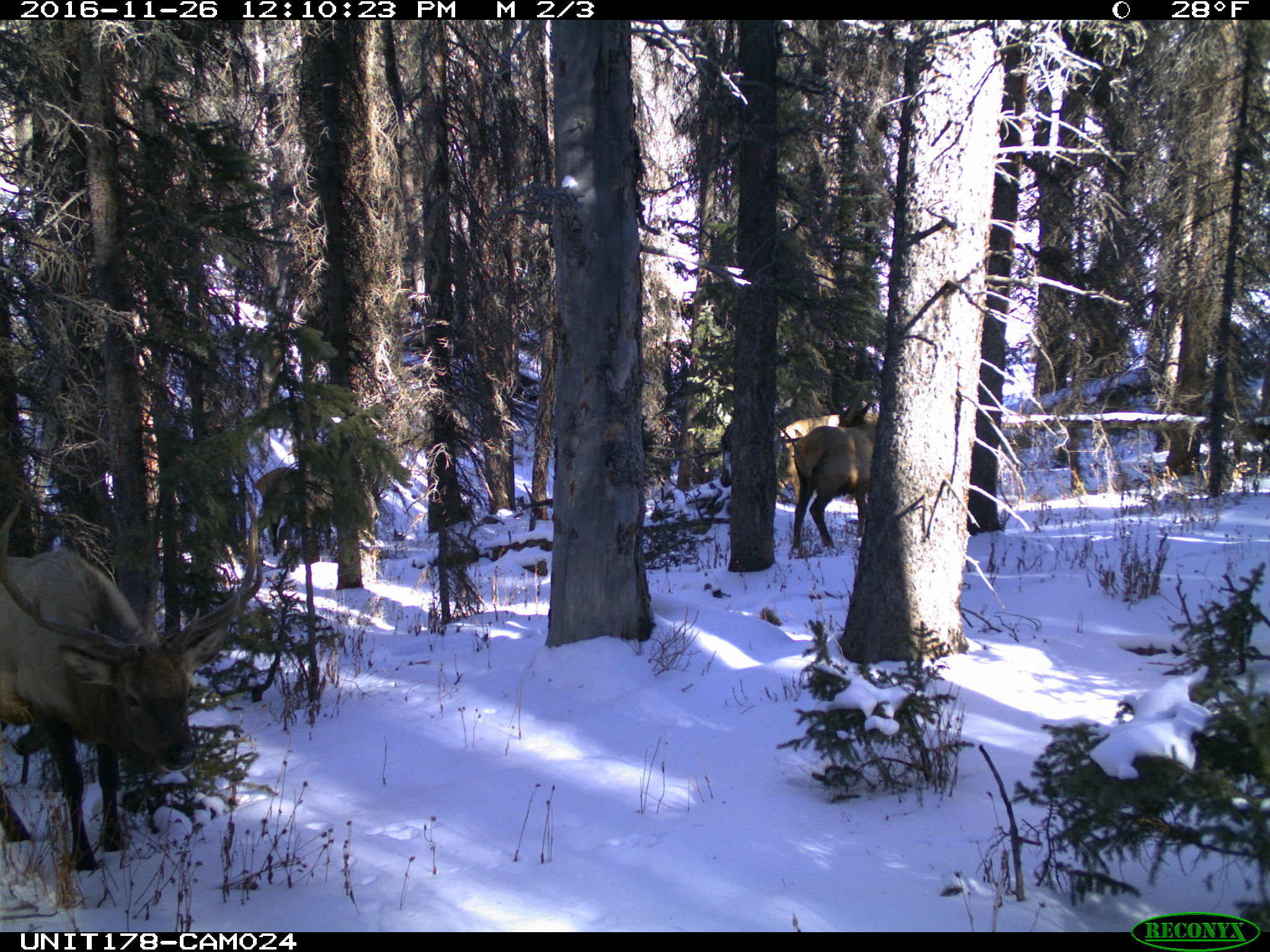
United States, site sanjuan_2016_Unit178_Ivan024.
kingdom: Animalia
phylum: Chordata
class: Mammalia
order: Artiodactyla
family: Cervidae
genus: Cervus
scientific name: Cervus elaphus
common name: red deer